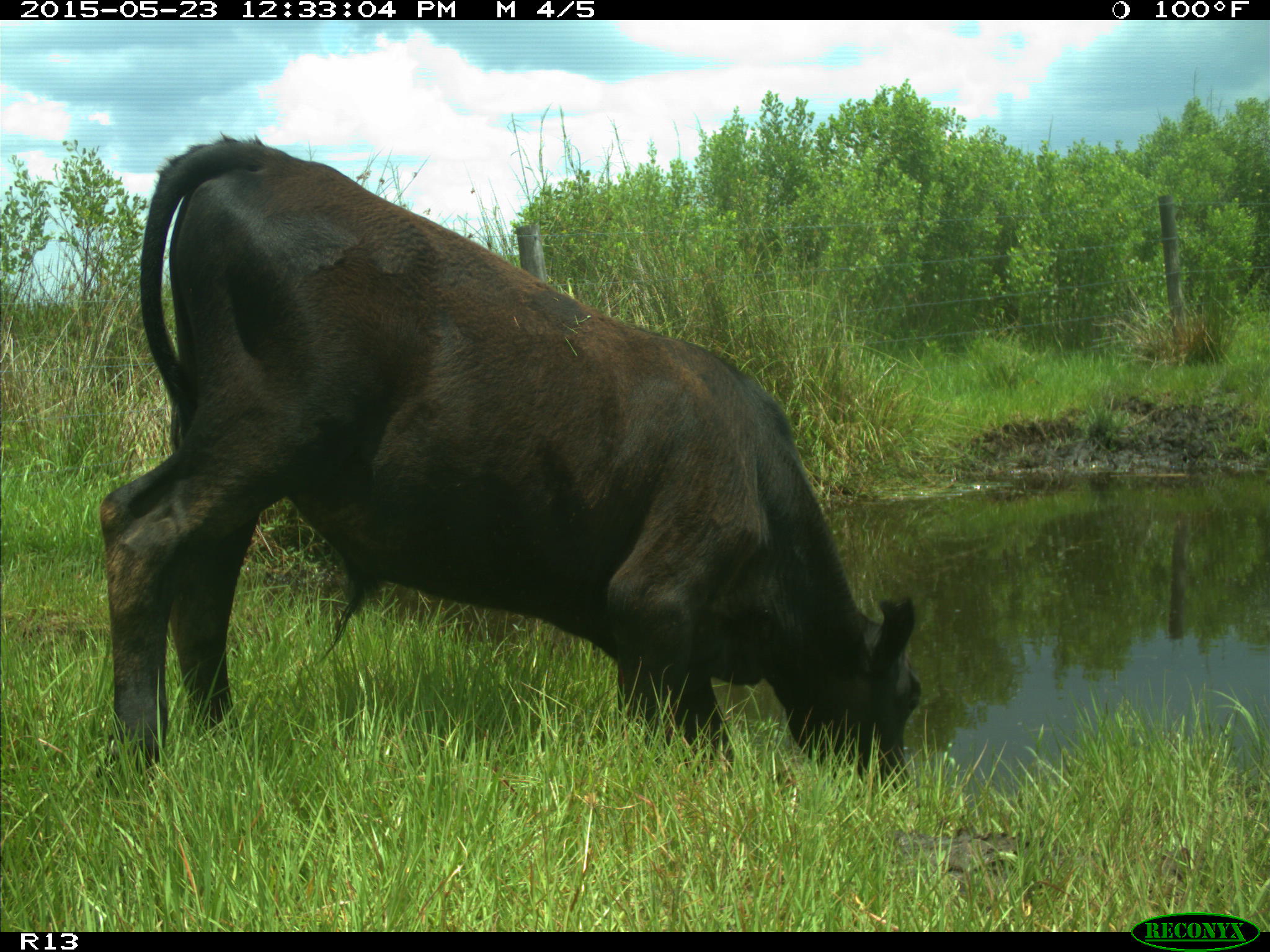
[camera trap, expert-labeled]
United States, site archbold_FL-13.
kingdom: Animalia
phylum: Chordata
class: Mammalia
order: Artiodactyla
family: Bovidae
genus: Bos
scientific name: Bos taurus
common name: domestic cow